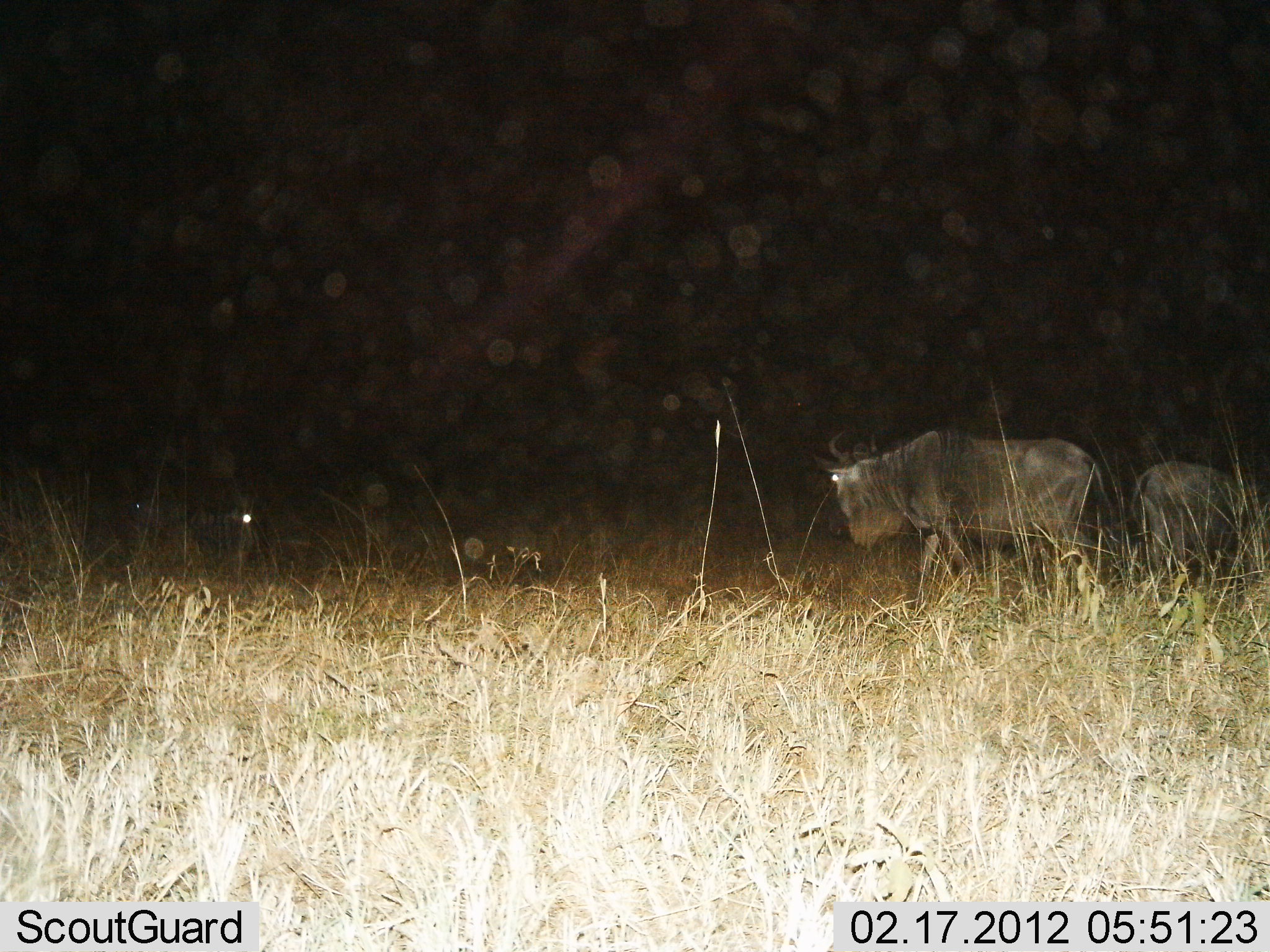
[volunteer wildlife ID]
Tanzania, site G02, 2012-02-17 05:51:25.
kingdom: Animalia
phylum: Chordata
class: Mammalia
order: Artiodactyla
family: Bovidae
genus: Connochaetes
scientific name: Connochaetes taurinus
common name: blue wildebeest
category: wildebeest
Wildebeest (blue wildebeest) (Connochaetes taurinus), count 2. Behavior (volunteer vote fractions): standing 46%, resting 15%, moving 62%, interacting 0%. Young present (vote fraction): 0%. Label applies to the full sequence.